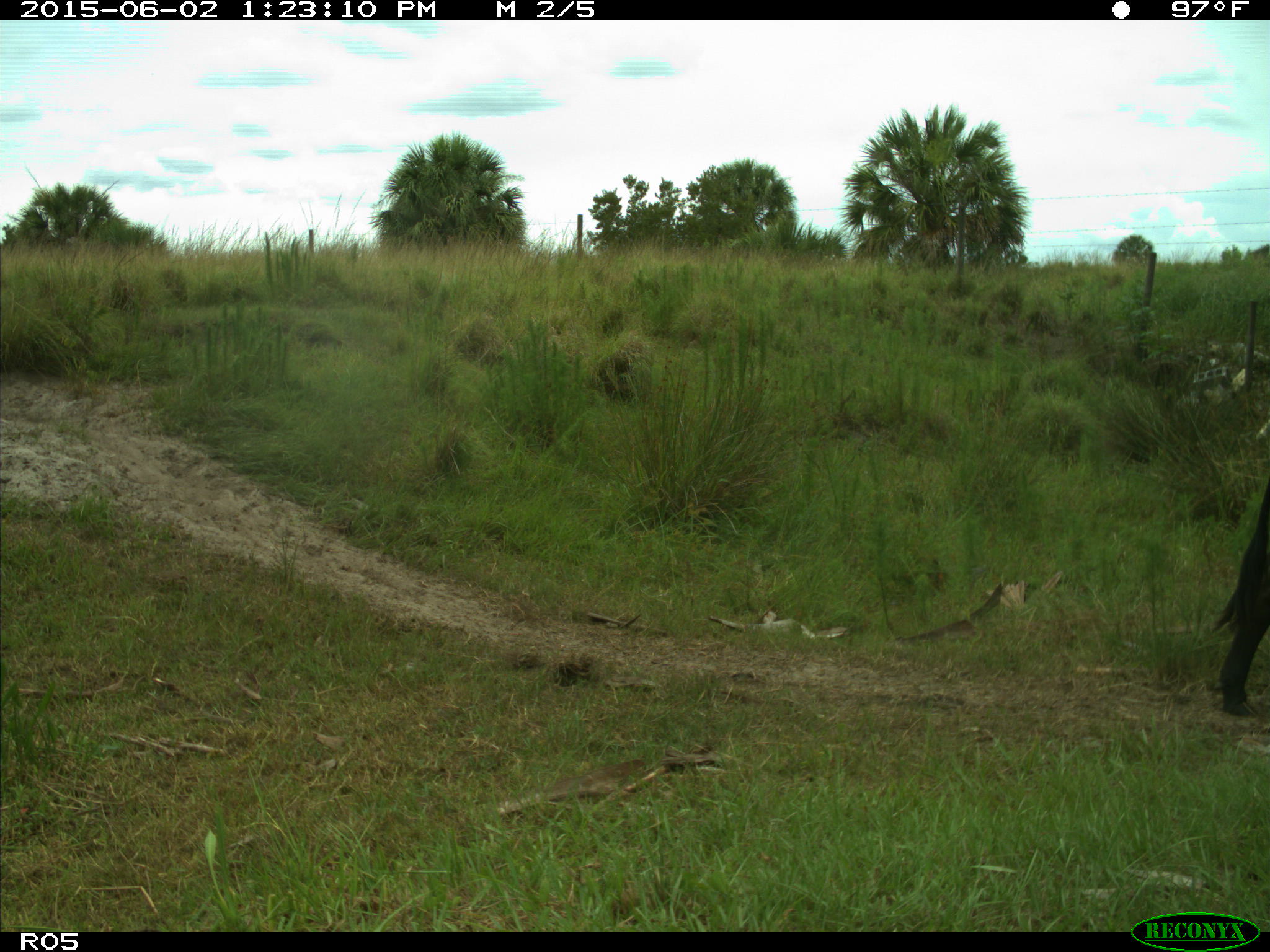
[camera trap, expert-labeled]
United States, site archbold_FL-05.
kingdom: Animalia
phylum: Chordata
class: Mammalia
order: Artiodactyla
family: Bovidae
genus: Bos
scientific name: Bos taurus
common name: domestic cow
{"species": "Bos taurus (domestic cow)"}